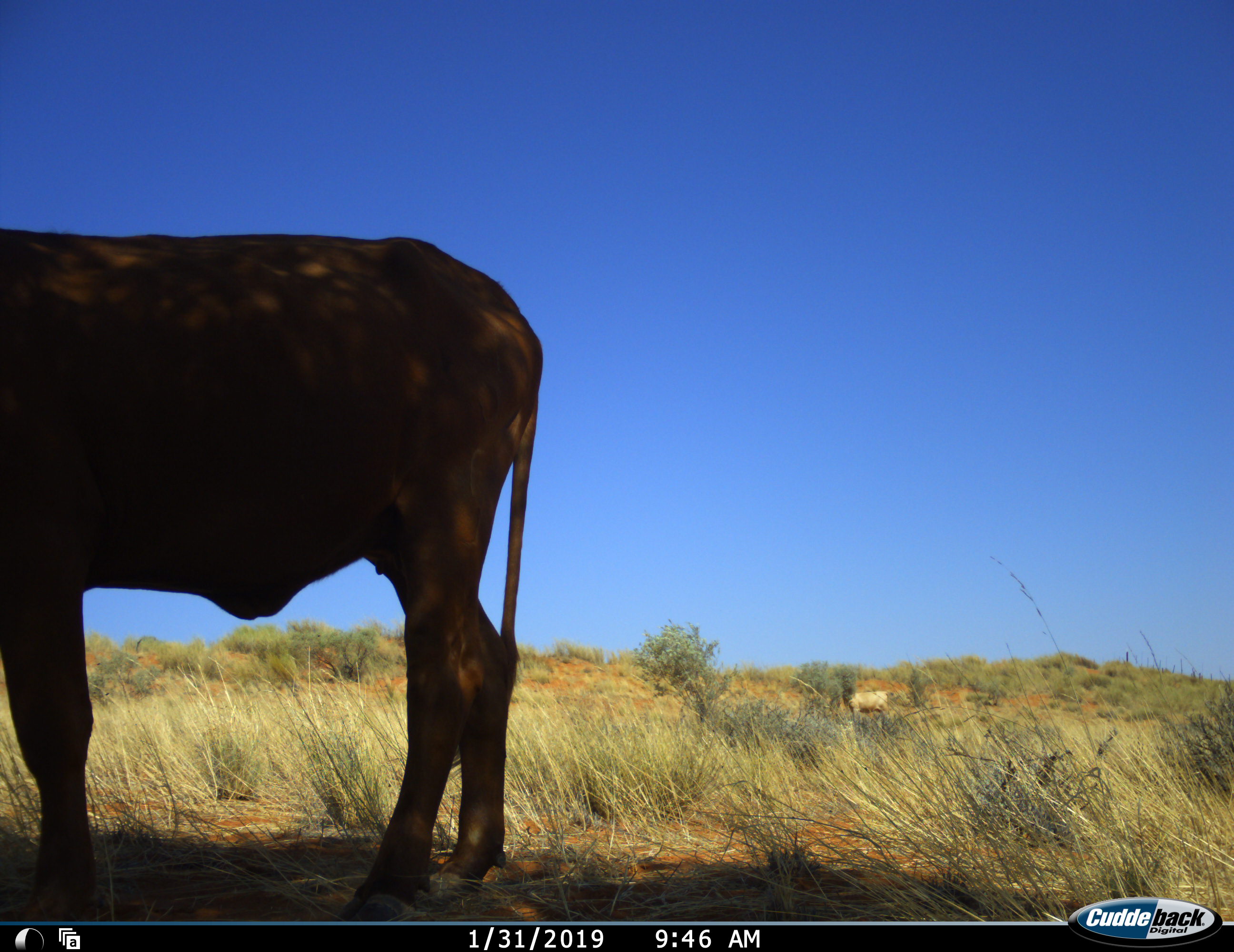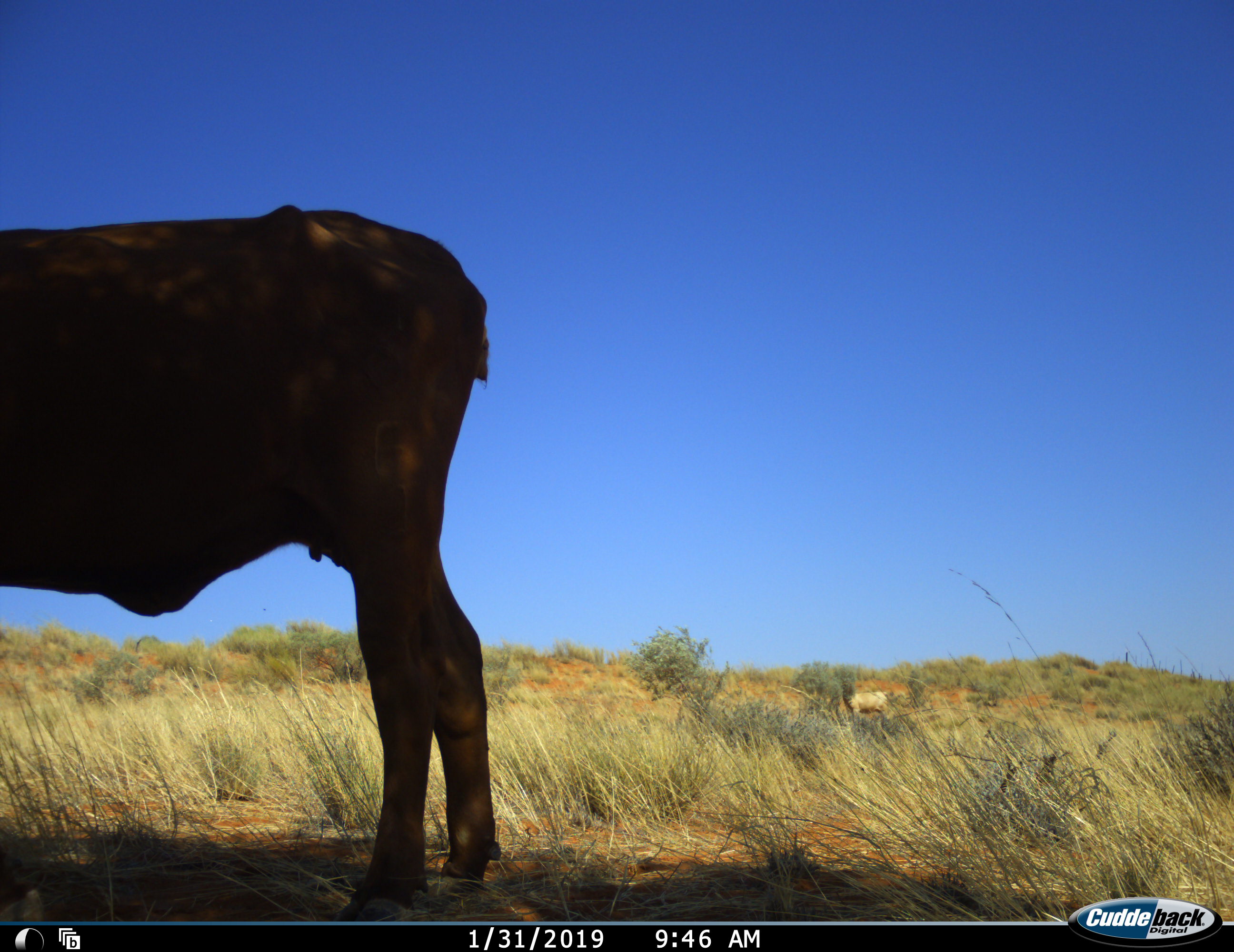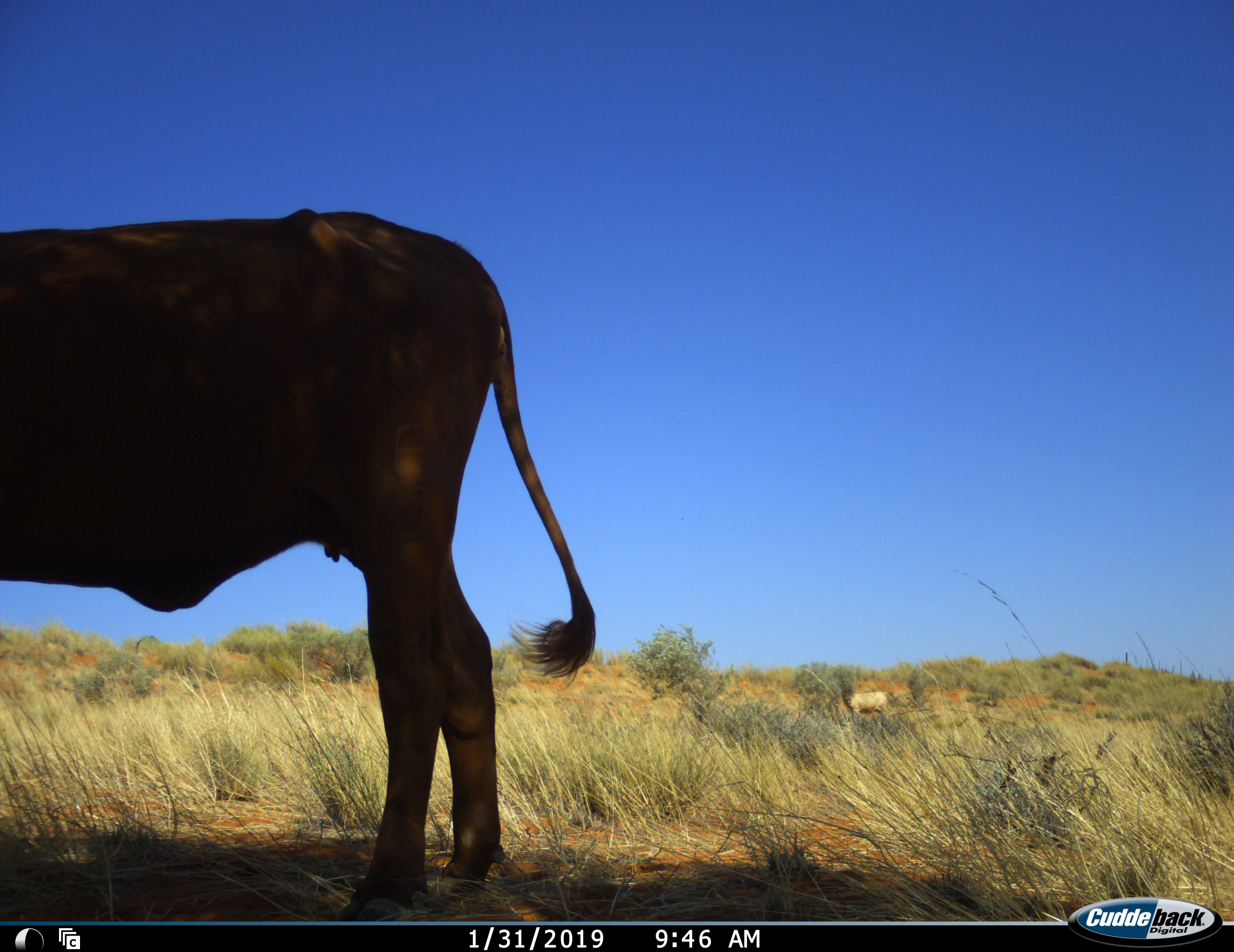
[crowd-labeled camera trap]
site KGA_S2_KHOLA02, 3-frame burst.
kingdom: Animalia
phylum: Chordata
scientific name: Vertebrata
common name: domestic animal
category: domesticanimal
Domesticanimal (domestic animal) (Vertebrata), count 2. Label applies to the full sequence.